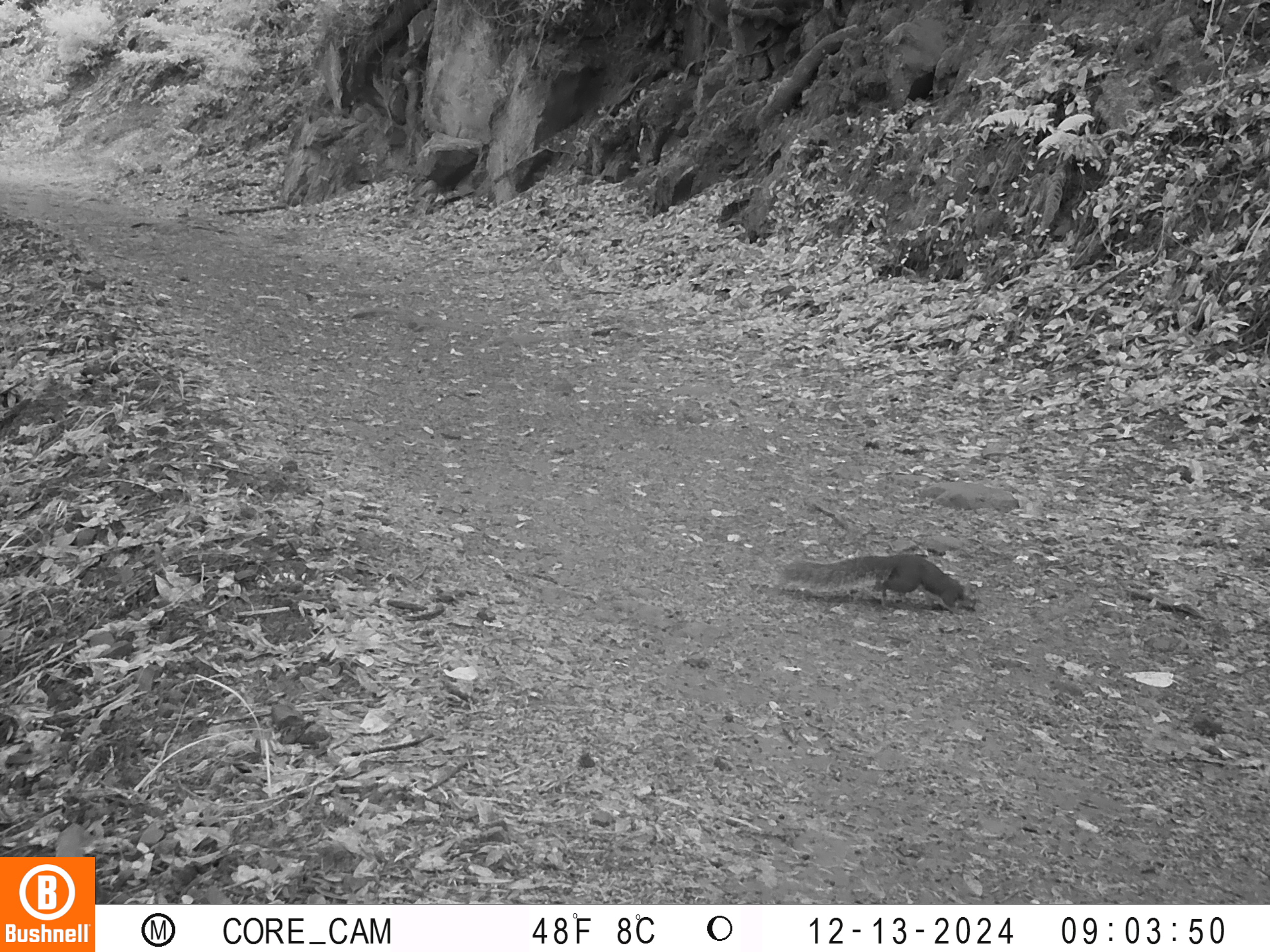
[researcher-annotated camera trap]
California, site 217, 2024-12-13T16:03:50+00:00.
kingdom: Animalia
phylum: Chordata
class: Mammalia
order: Rodentia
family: Sciuridae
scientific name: Sciuridae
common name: squirrel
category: unknown squirrel